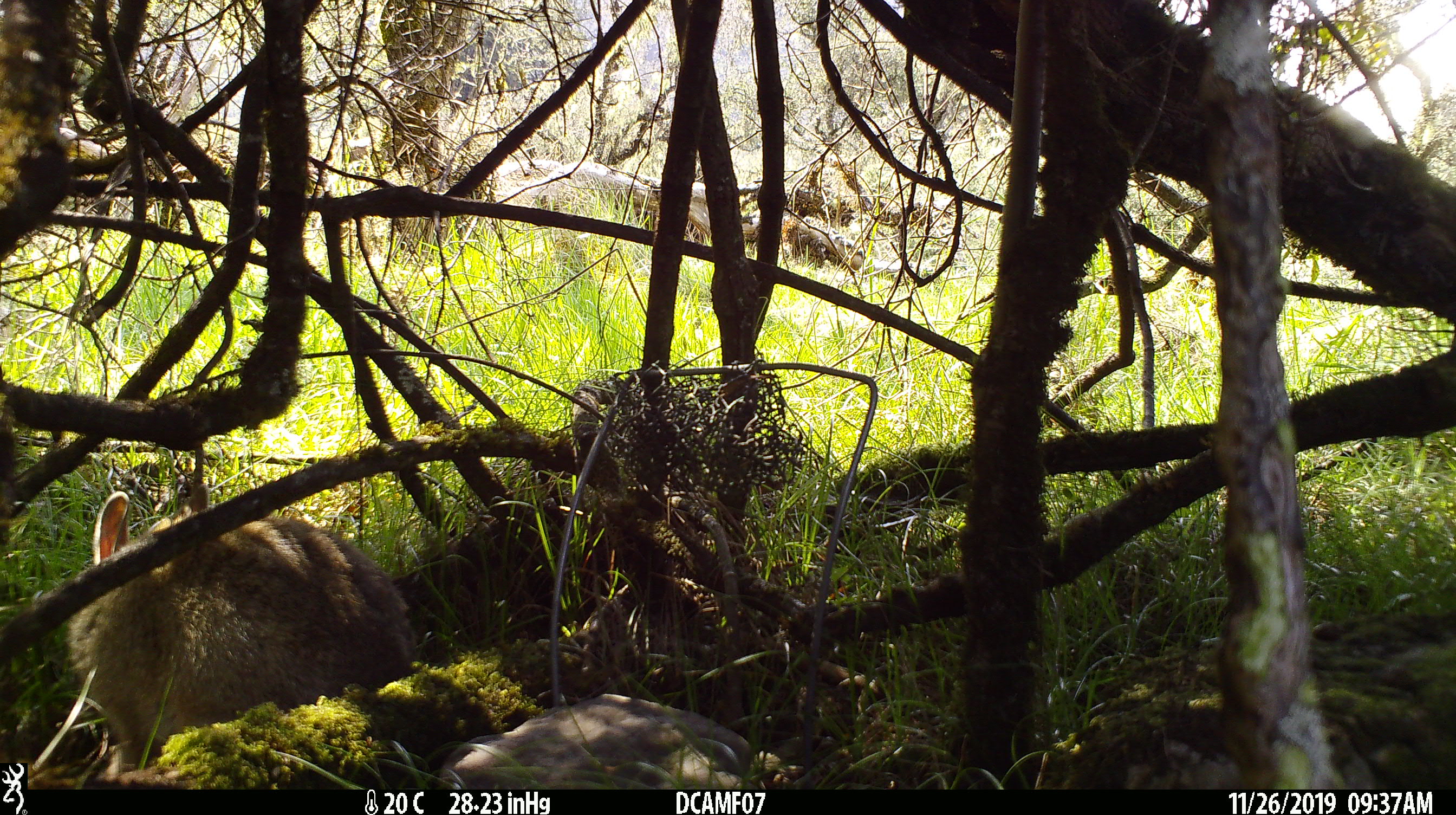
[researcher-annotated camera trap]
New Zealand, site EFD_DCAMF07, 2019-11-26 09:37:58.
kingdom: Animalia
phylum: Chordata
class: Mammalia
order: Lagomorpha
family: Leporidae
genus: Oryctolagus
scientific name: Oryctolagus cuniculus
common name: european rabbit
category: rabbit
Rabbit (european rabbit) (Oryctolagus cuniculus).